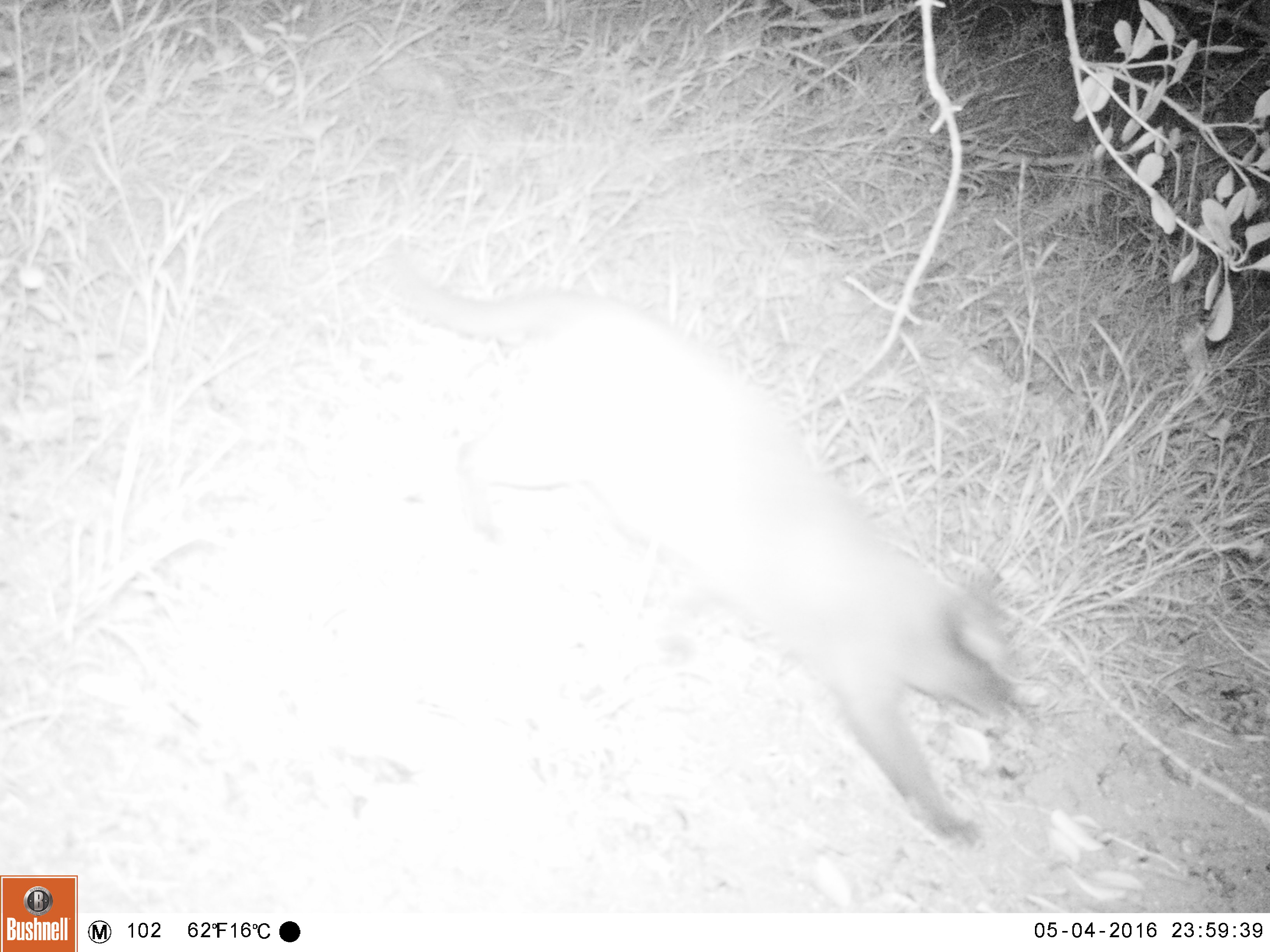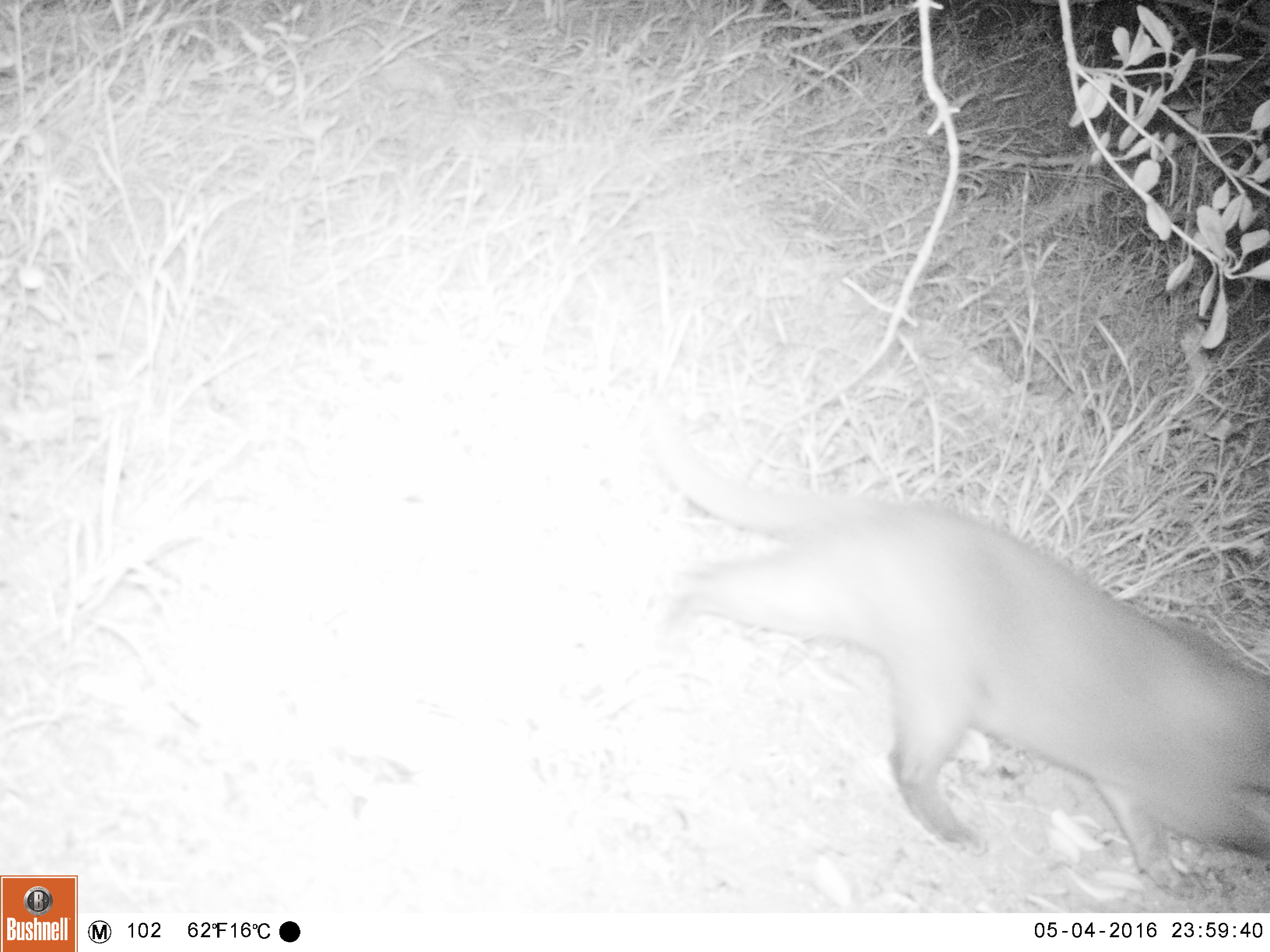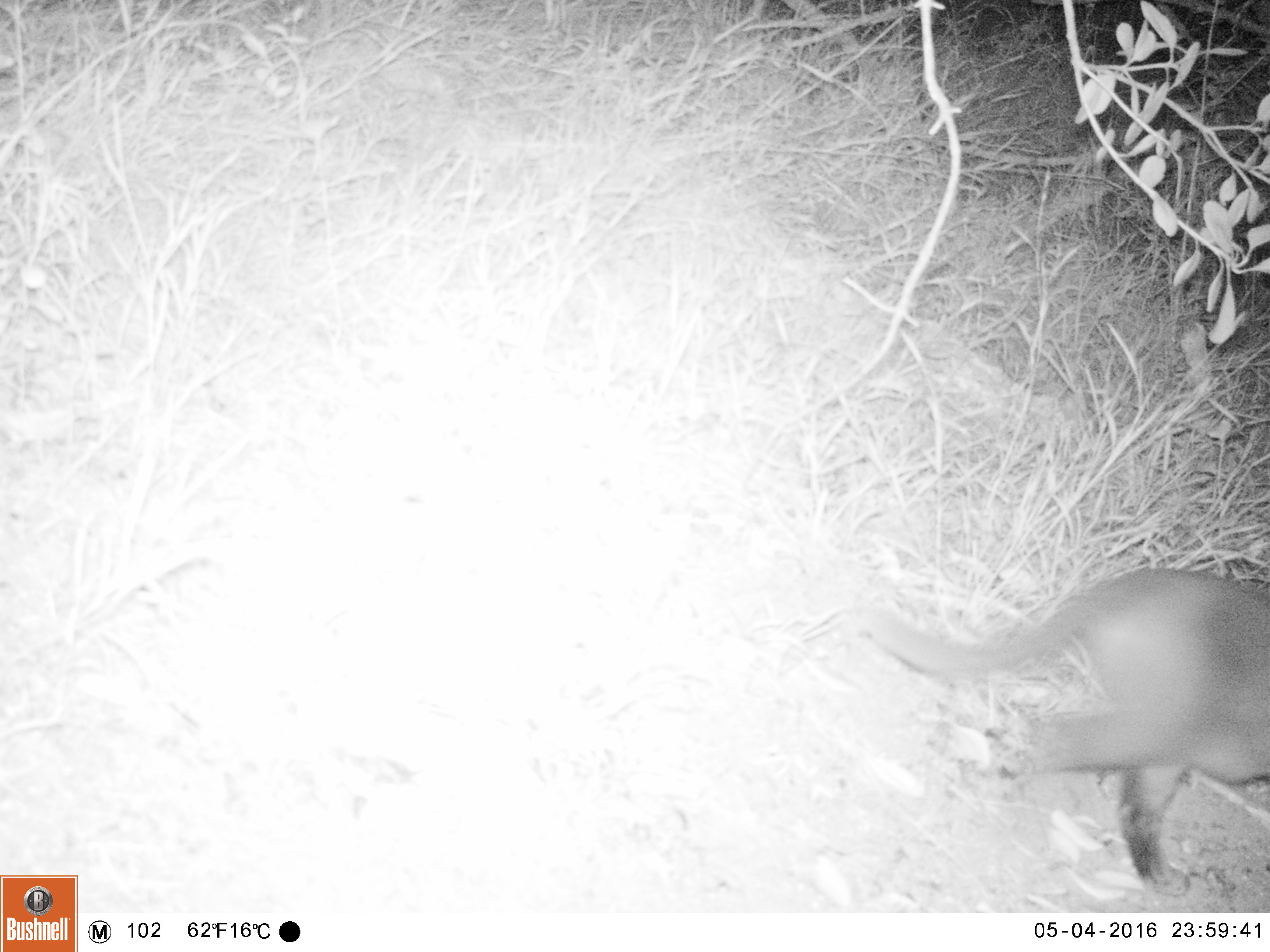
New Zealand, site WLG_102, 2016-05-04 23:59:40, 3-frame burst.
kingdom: Animalia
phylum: Chordata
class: Mammalia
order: Carnivora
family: Felidae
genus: Felis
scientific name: Felis catus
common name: domestic cat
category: cat